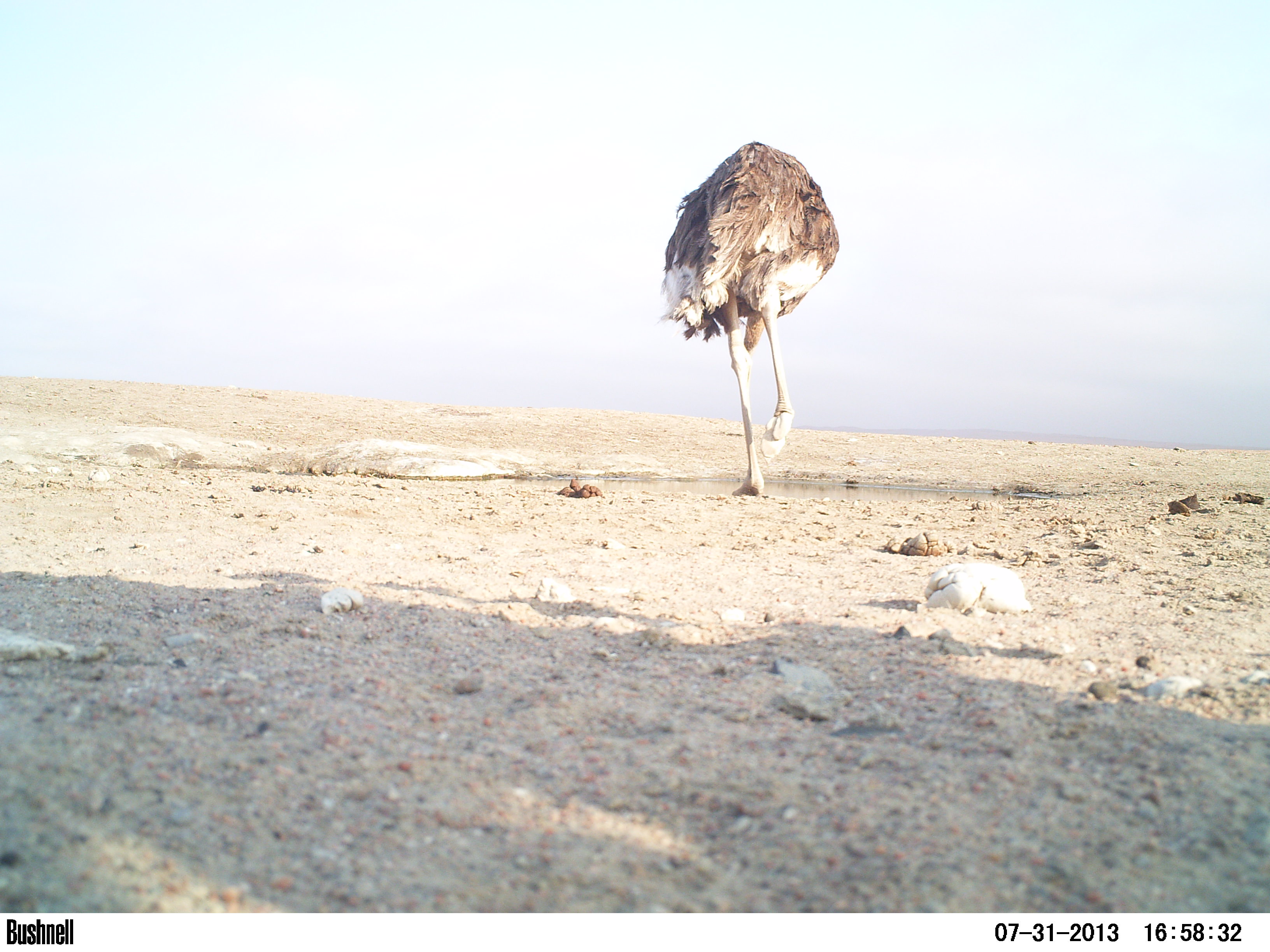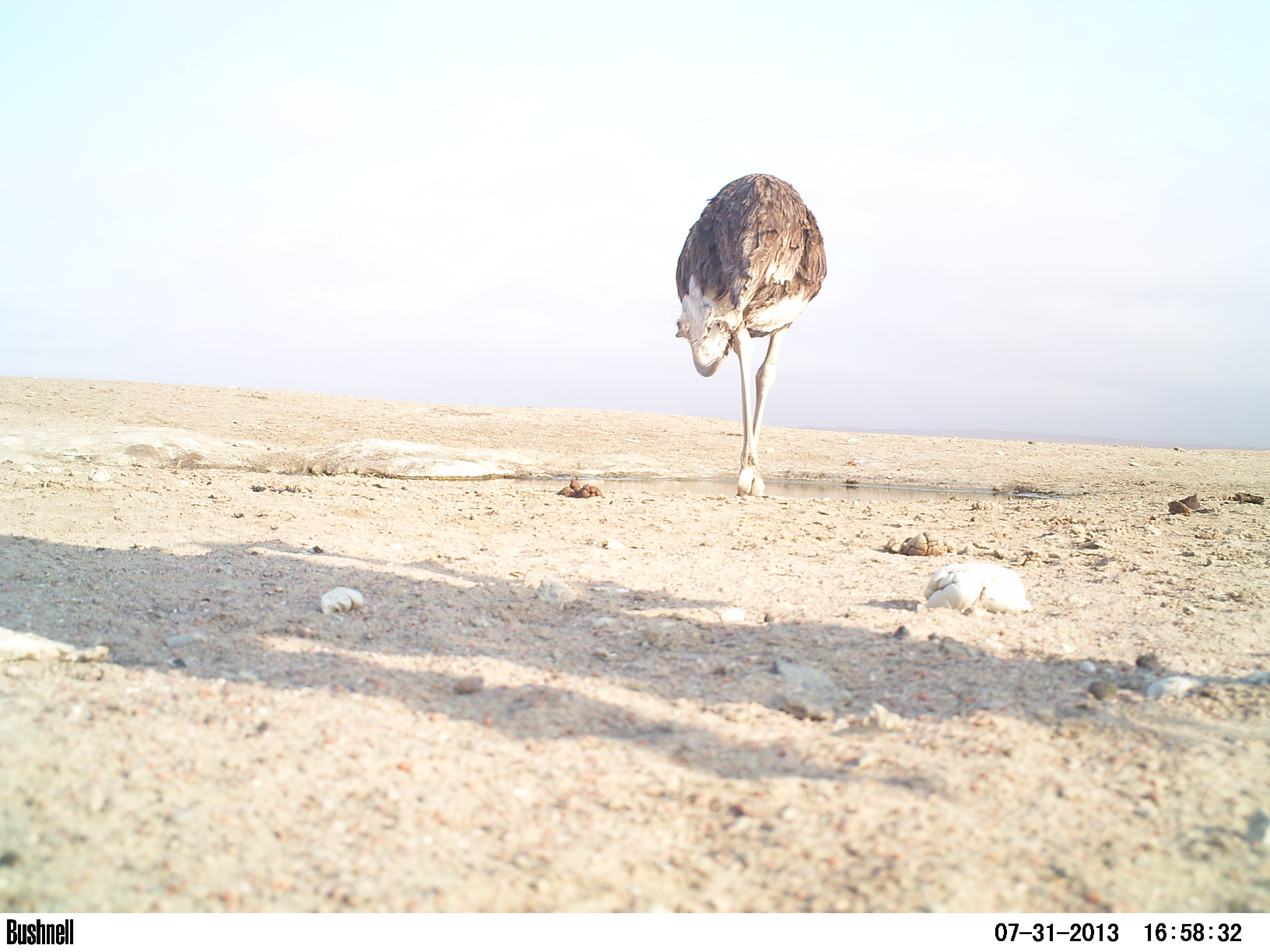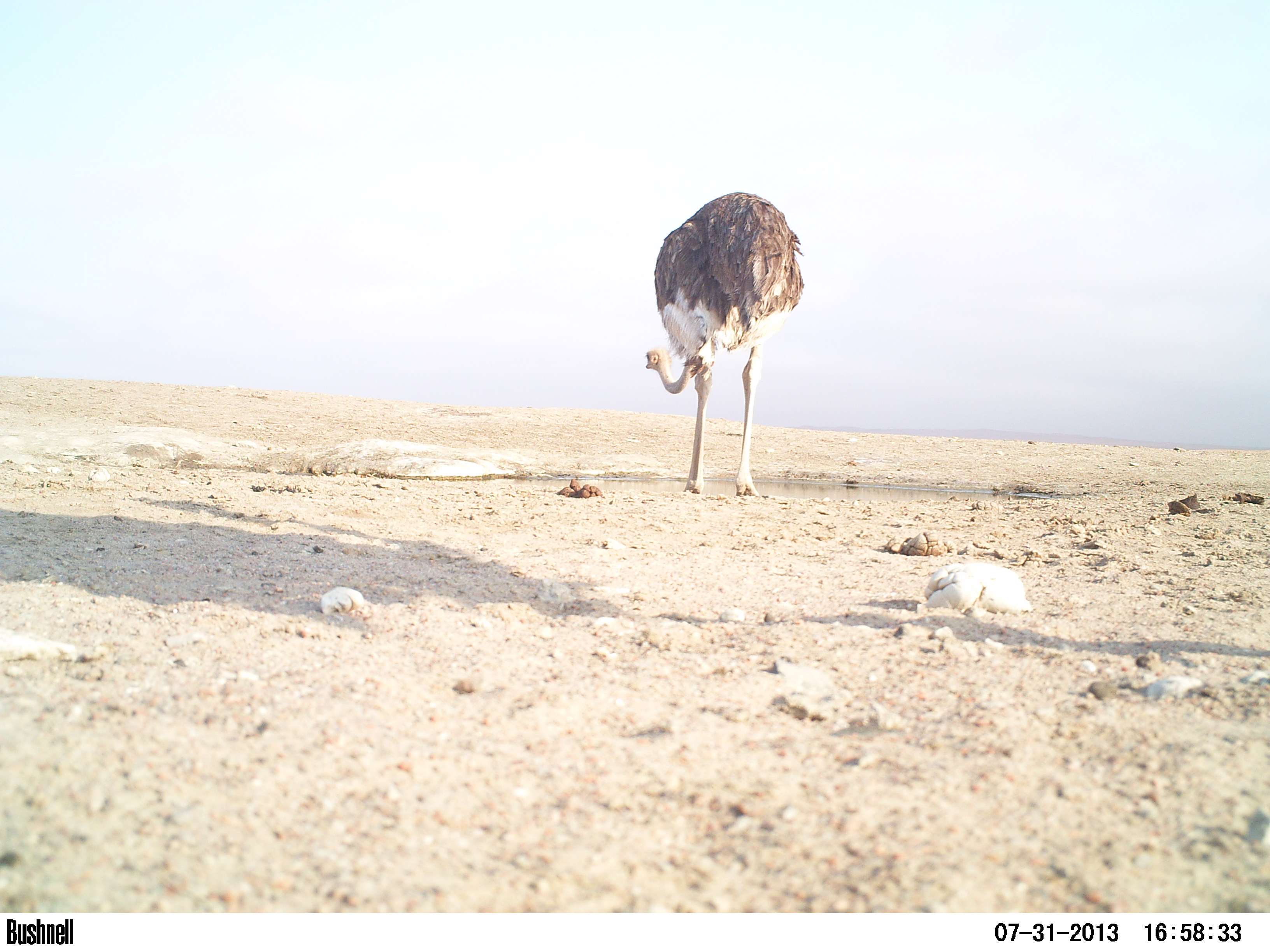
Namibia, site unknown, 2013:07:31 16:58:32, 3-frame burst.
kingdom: Animalia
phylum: Chordata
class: Aves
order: Struthioniformes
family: Struthionidae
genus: Struthio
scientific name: Struthio camelus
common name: common ostrich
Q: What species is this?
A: Struthio camelus (common ostrich).